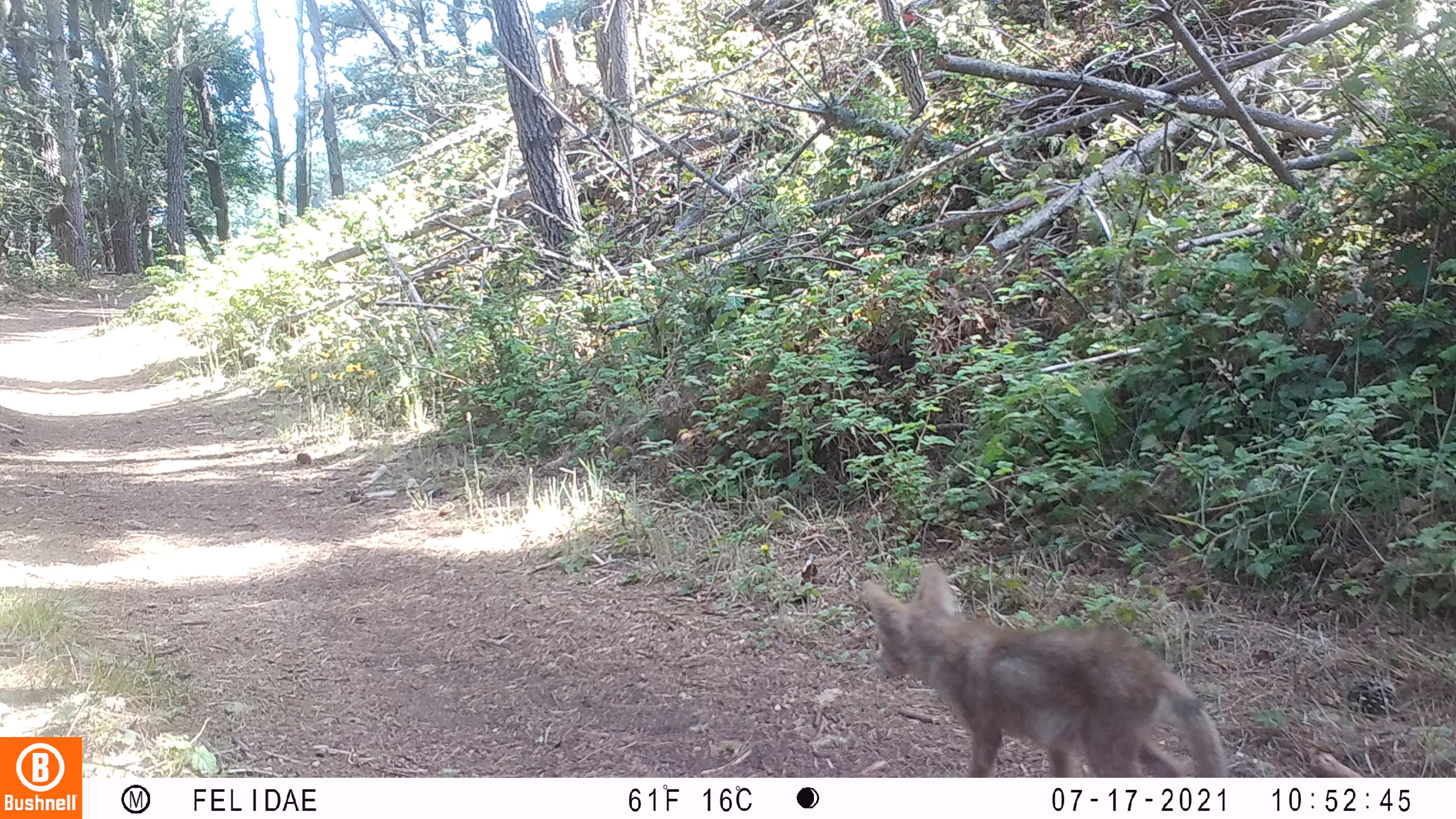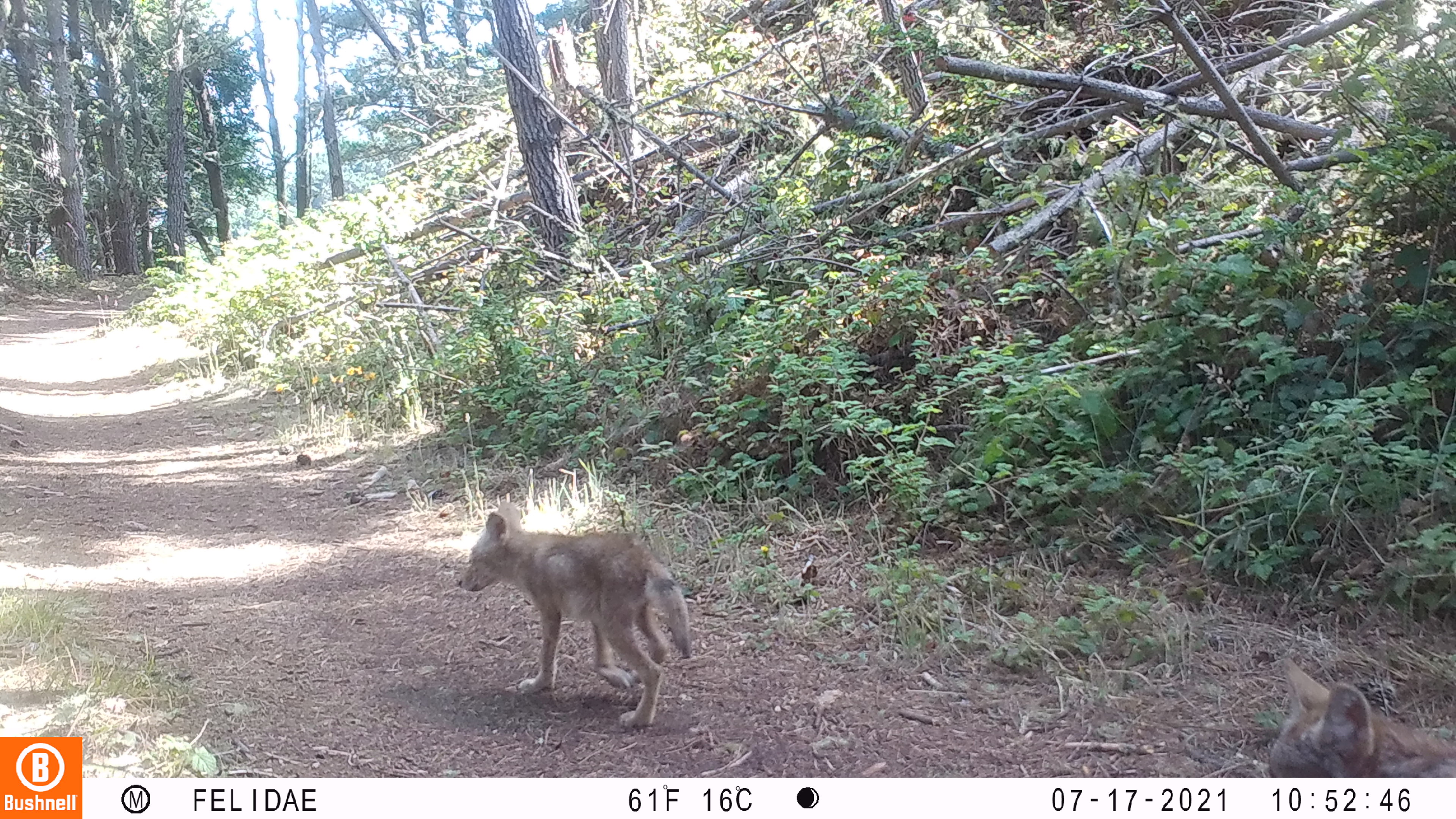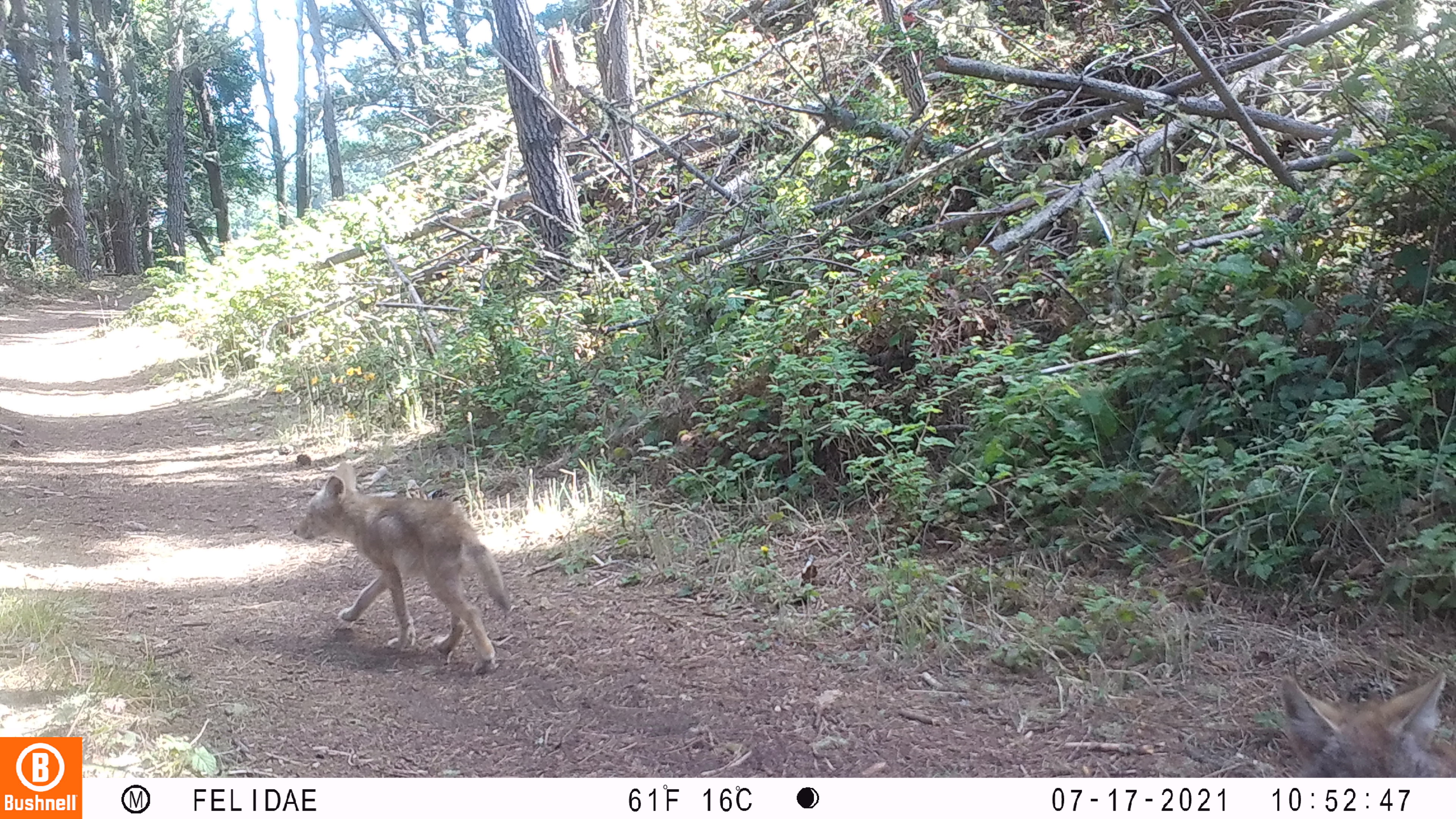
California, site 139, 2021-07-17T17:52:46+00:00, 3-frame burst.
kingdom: Animalia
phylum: Chordata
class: Mammalia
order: Carnivora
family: Canidae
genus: Canis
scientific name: Canis latrans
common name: coyote